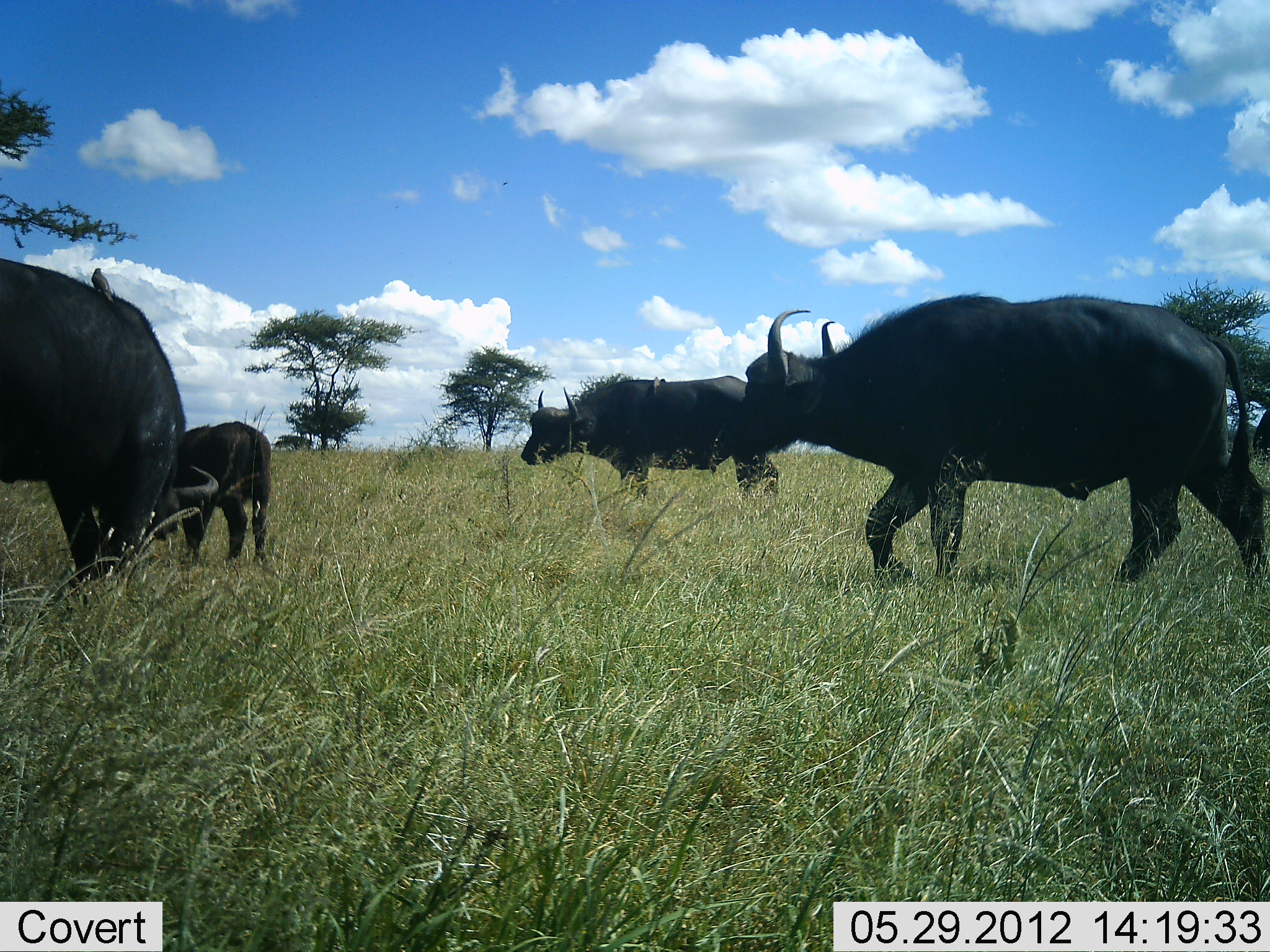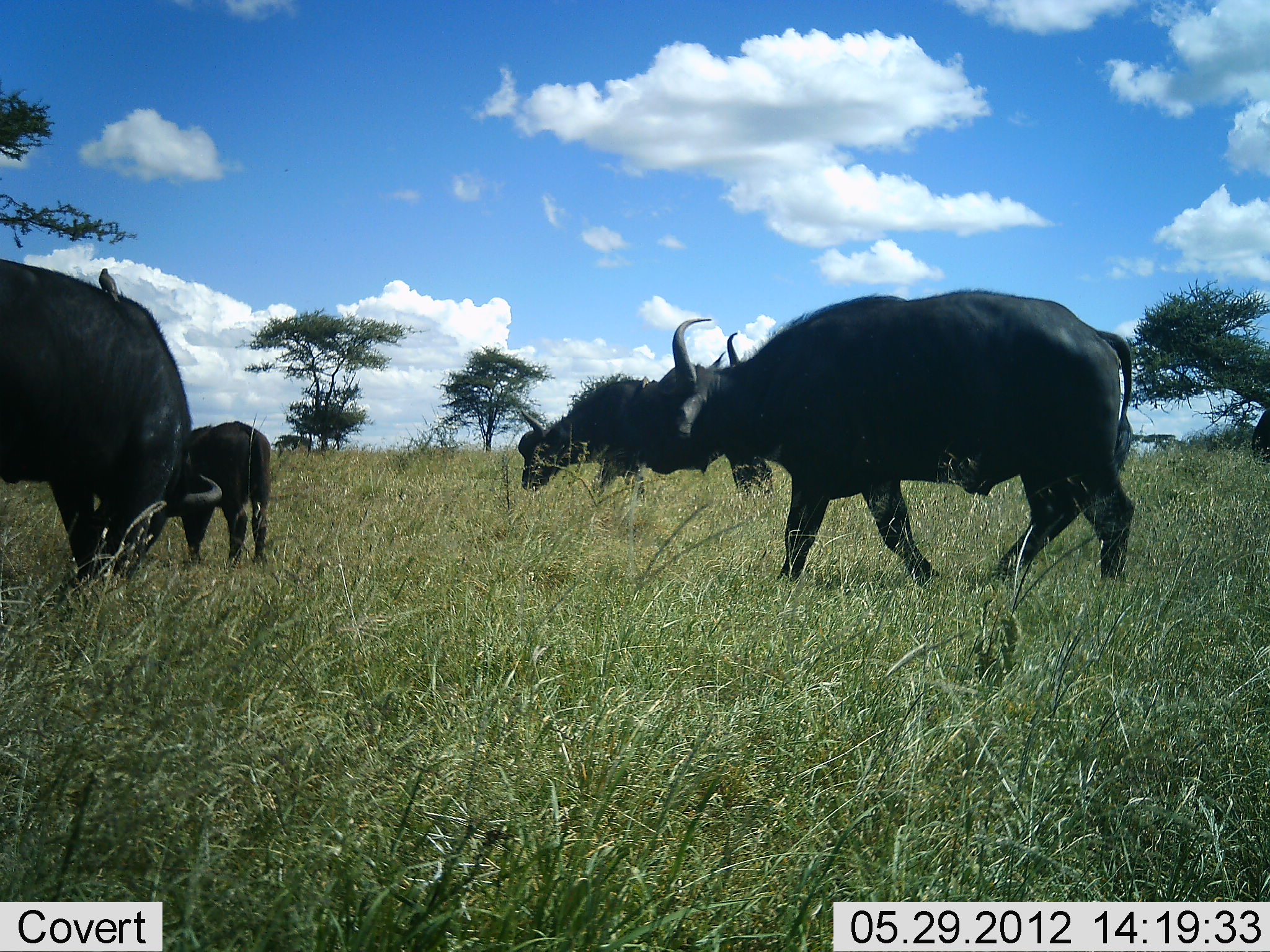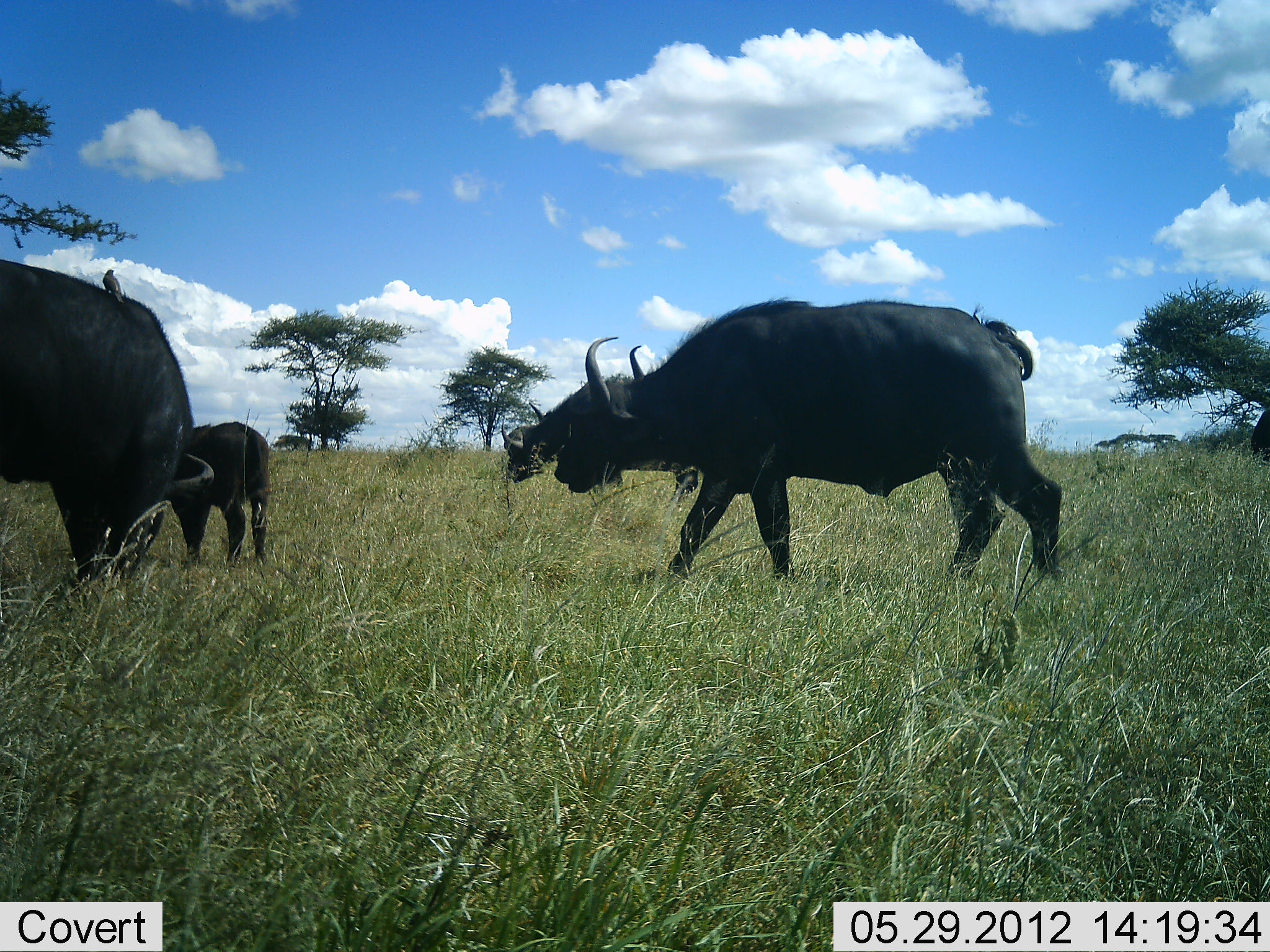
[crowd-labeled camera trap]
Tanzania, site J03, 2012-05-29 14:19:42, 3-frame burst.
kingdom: Animalia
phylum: Chordata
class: Mammalia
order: Artiodactyla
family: Bovidae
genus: Syncerus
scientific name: Syncerus caffer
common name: cape buffalo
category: buffalo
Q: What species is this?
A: Buffalo (cape buffalo) (Syncerus caffer).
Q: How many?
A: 4.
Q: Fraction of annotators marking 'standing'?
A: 57%.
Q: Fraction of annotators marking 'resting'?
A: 0%.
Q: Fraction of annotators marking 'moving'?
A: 86%.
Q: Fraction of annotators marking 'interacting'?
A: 0%.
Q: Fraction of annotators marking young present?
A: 79%.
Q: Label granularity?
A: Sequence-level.